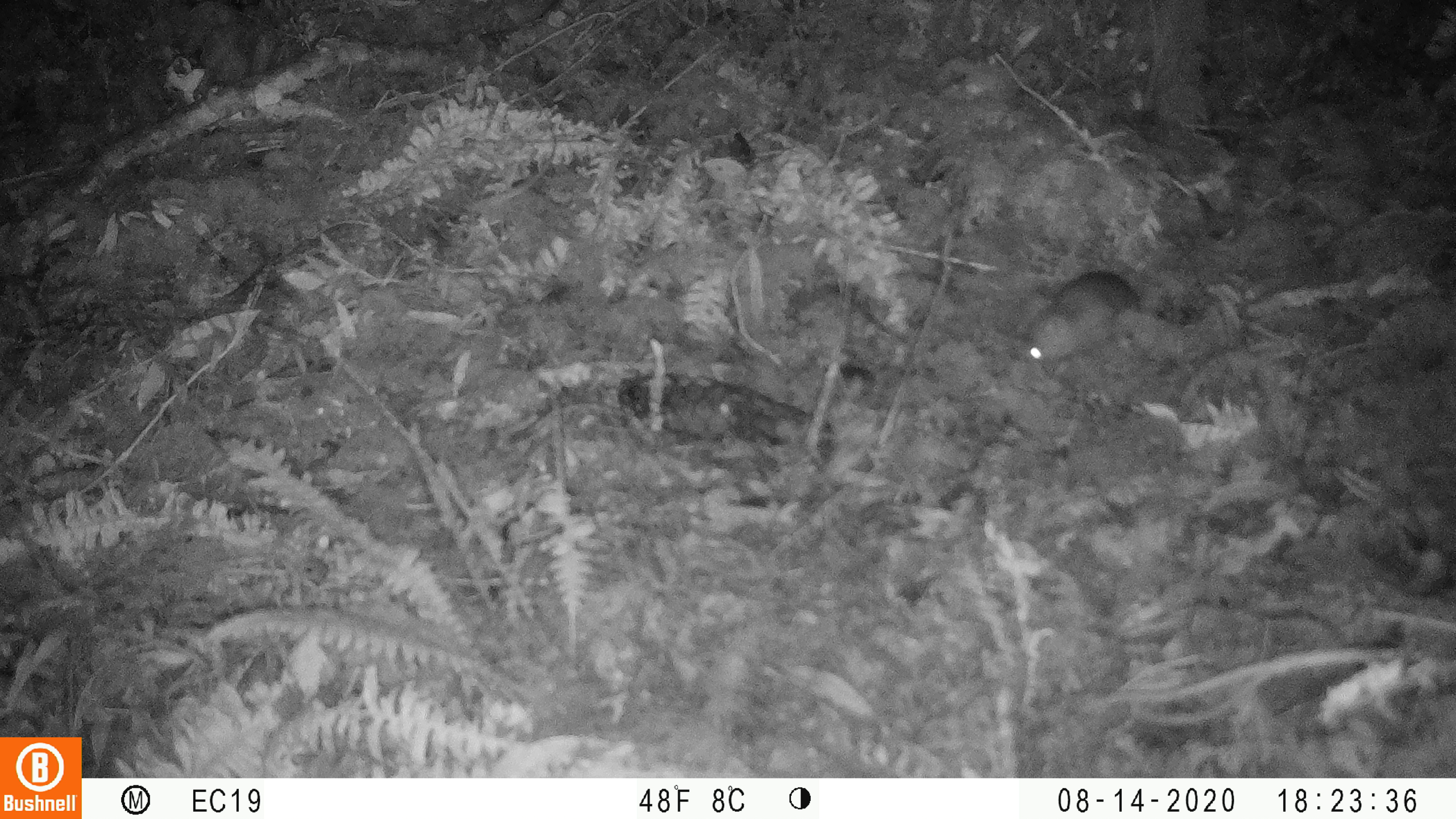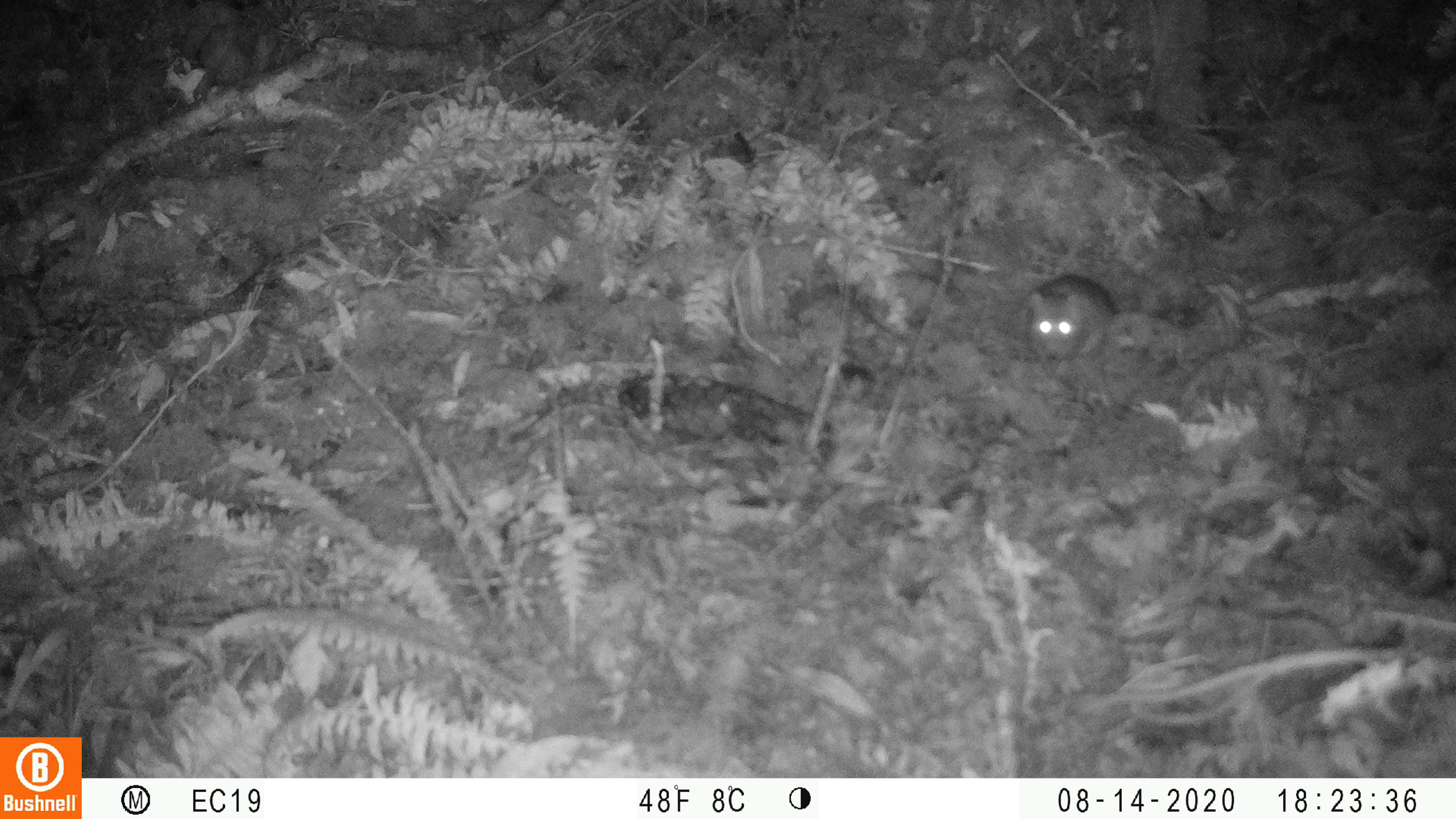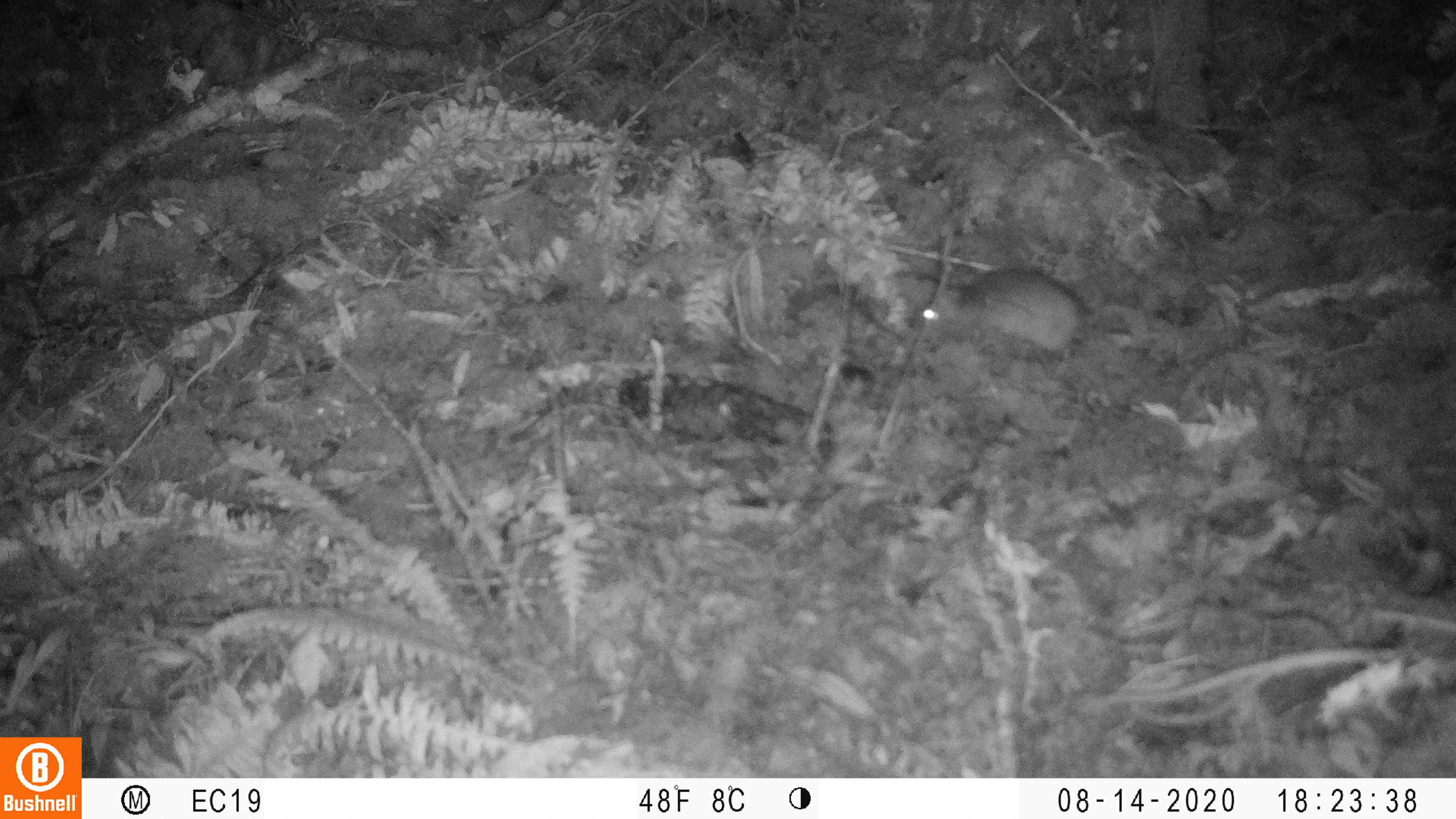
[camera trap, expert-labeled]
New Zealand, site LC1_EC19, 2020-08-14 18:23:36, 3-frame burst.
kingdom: Animalia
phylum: Chordata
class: Mammalia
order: Rodentia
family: Muridae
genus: Rattus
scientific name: Rattus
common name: rat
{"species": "rat (Rattus)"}